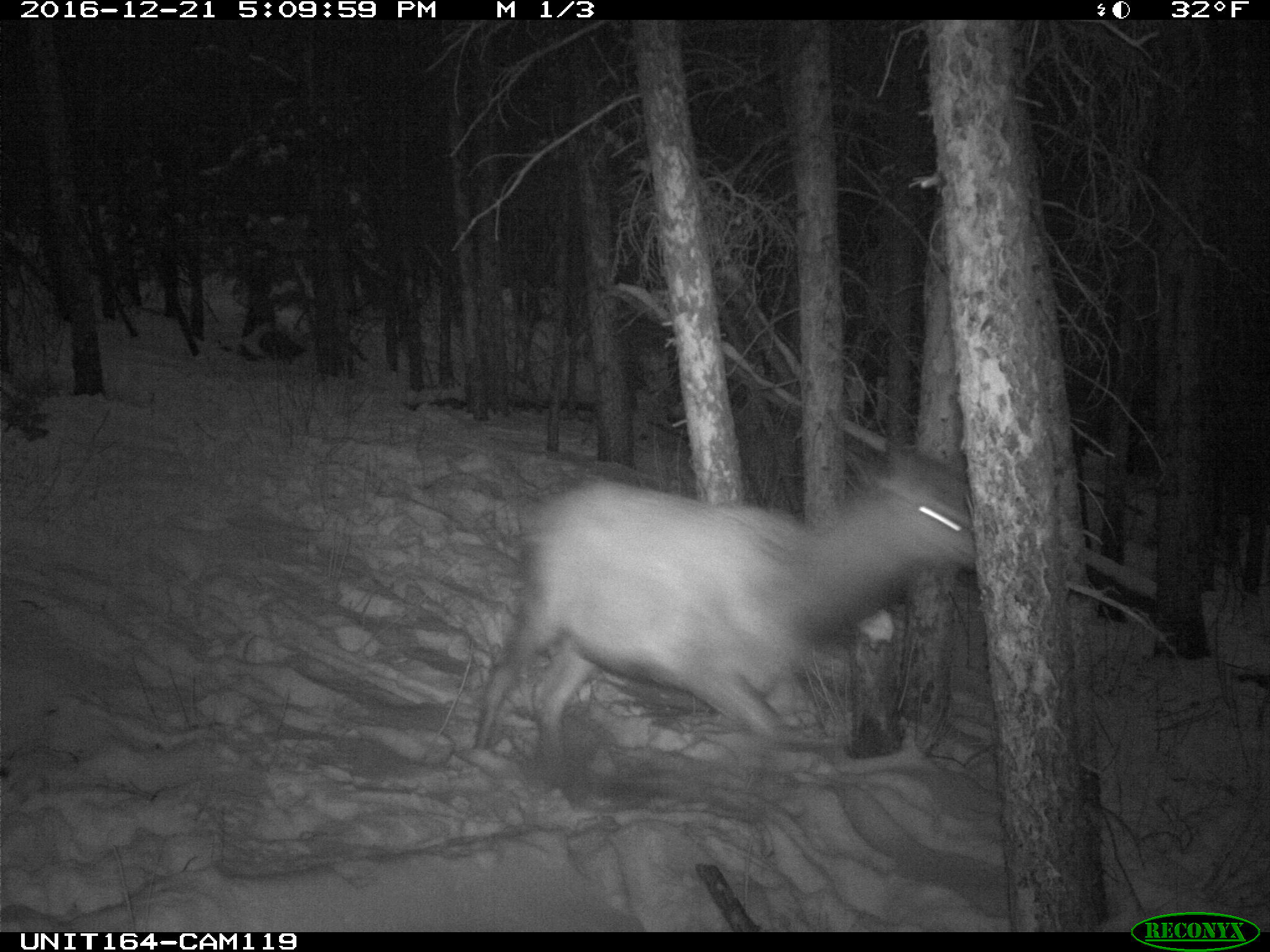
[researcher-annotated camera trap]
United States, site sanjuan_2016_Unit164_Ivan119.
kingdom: Animalia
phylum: Chordata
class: Mammalia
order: Artiodactyla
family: Cervidae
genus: Cervus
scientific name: Cervus elaphus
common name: red deer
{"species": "Cervus elaphus (red deer)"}